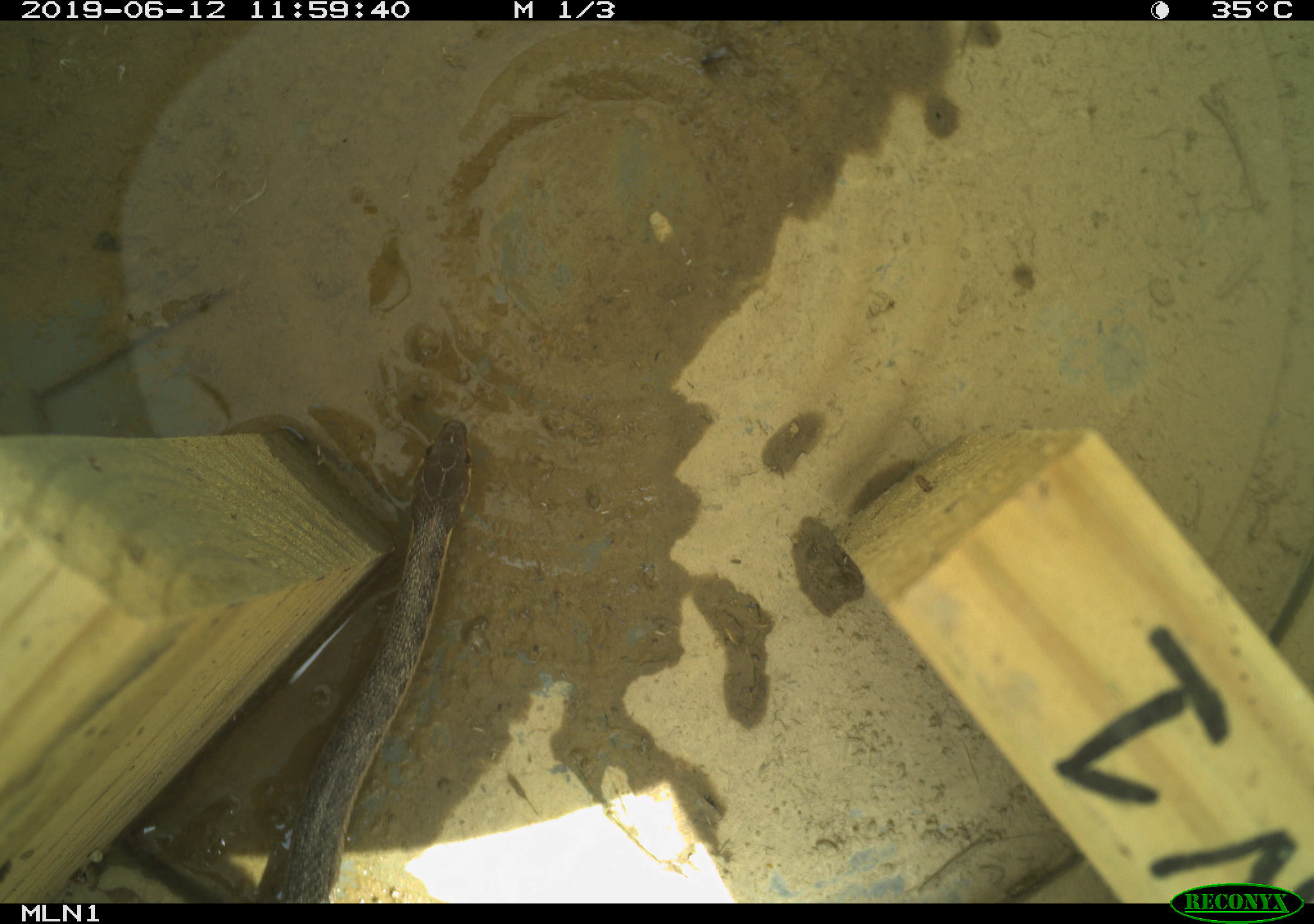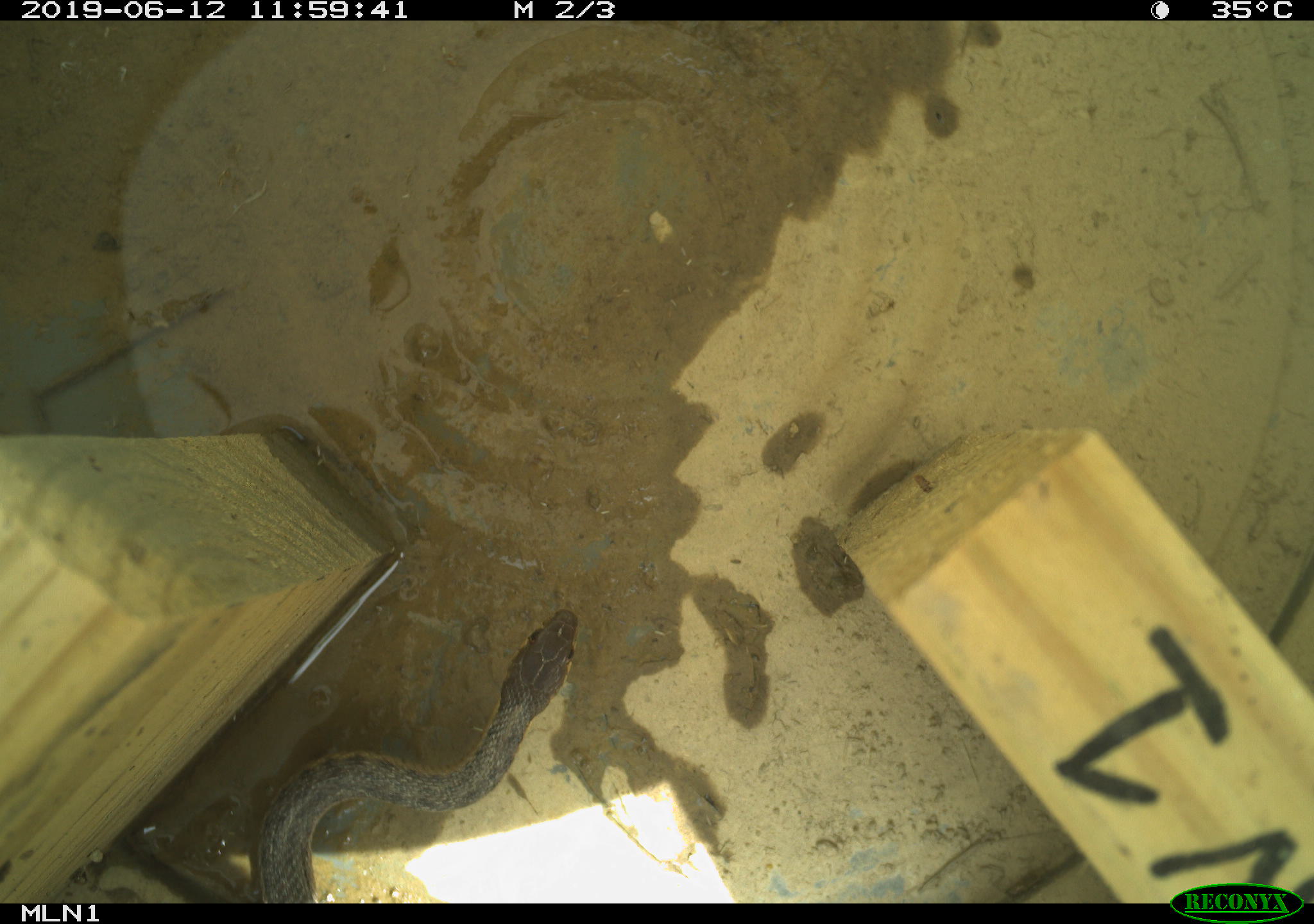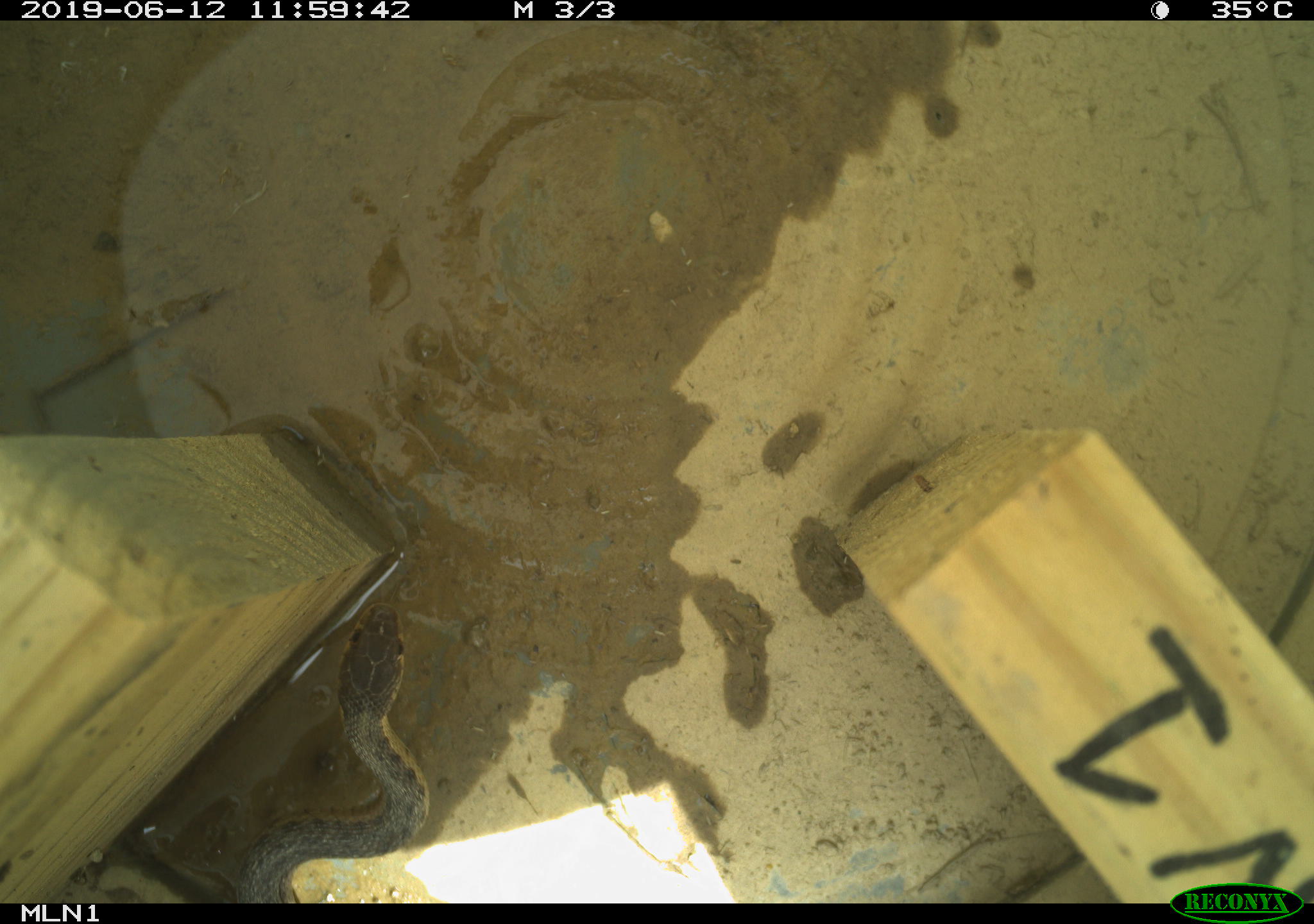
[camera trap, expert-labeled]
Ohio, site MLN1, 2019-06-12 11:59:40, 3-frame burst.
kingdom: Animalia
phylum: Chordata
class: Reptilia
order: Squamata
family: Colubridae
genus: Thamnophis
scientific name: Thamnophis sirtalis sirtalis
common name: eastern gartersnake